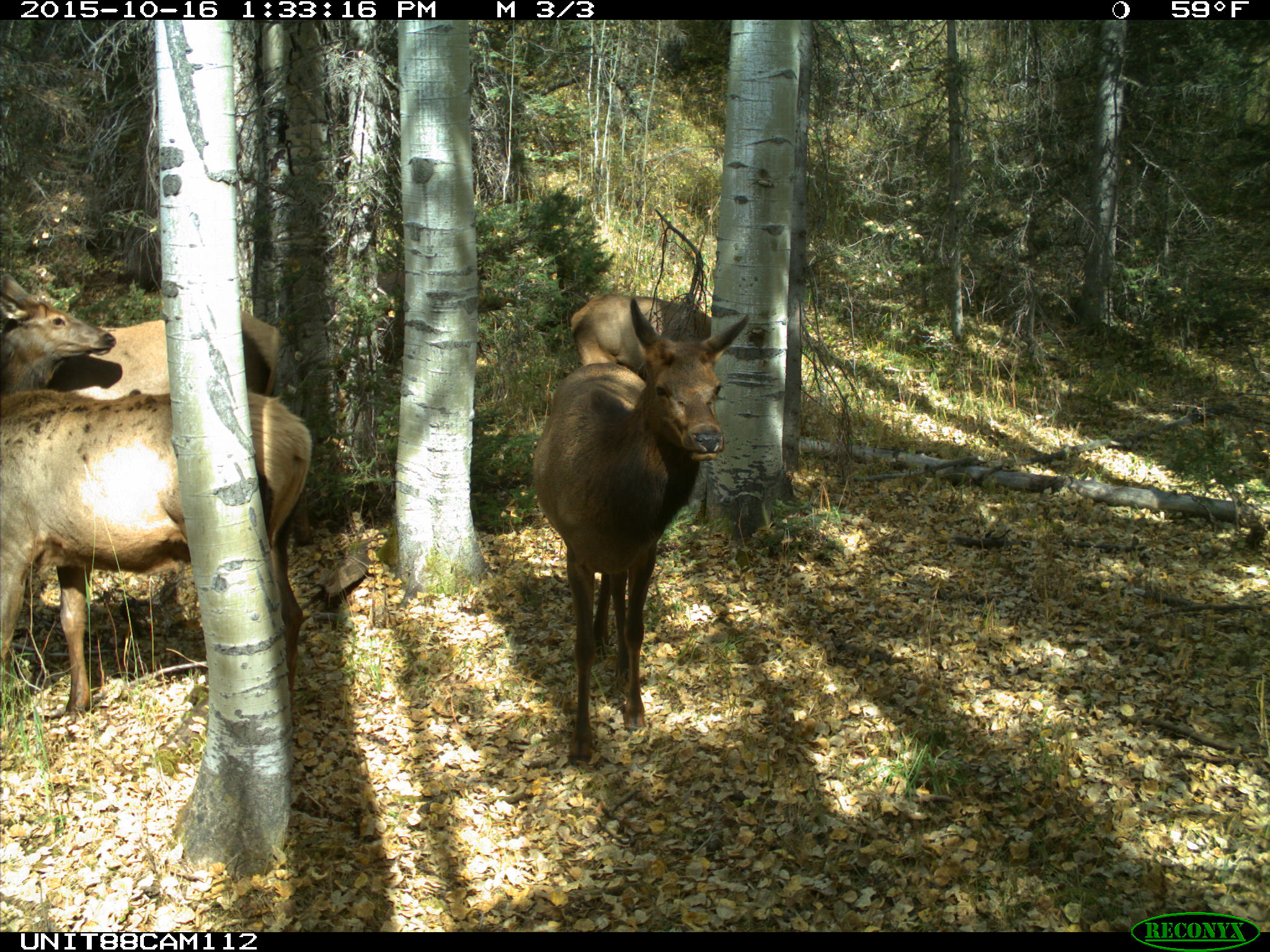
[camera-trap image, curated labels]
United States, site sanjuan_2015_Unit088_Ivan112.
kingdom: Animalia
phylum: Chordata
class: Mammalia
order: Artiodactyla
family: Cervidae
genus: Cervus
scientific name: Cervus elaphus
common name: red deer